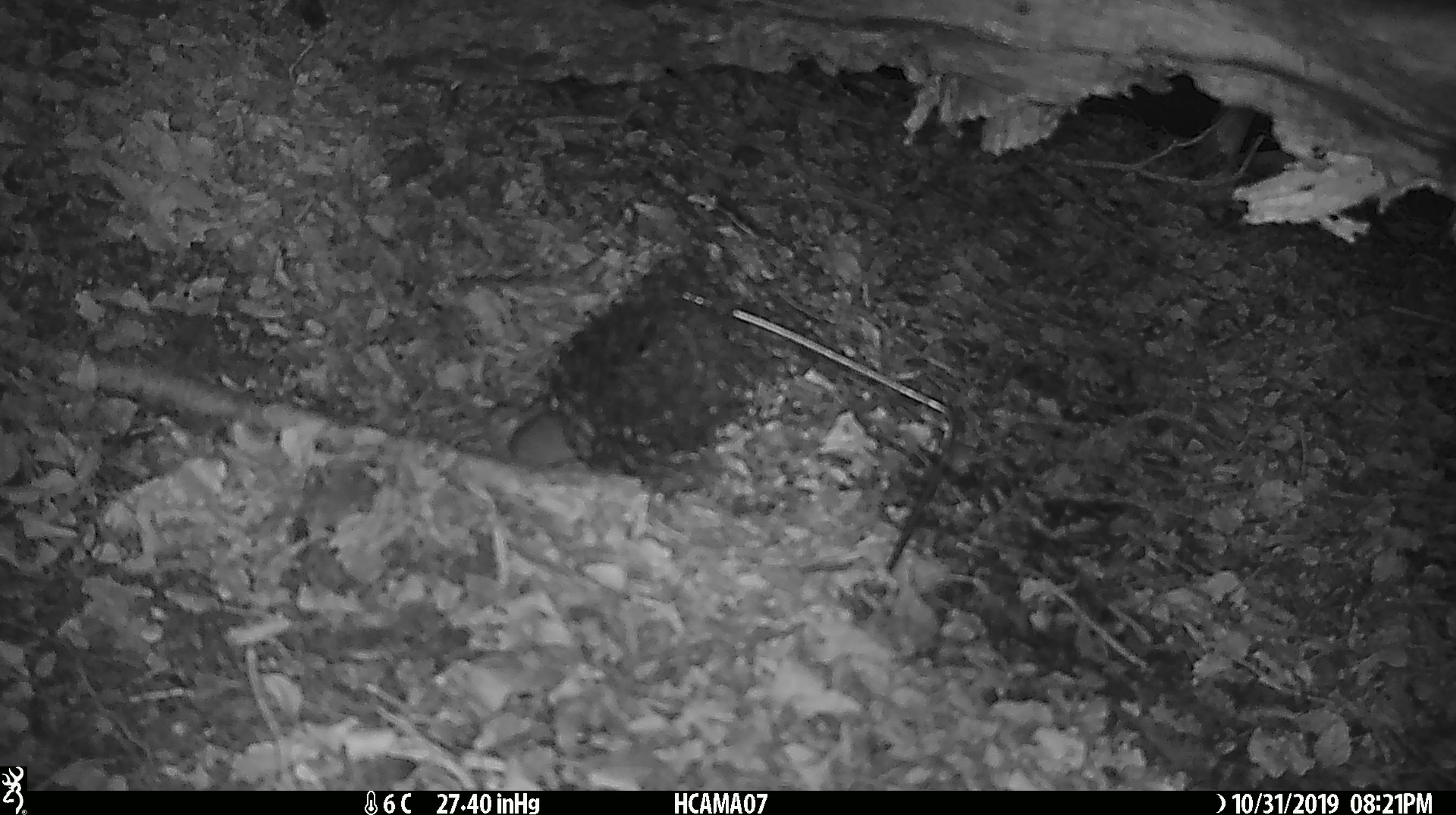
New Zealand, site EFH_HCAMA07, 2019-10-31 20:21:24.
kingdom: Animalia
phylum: Chordata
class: Mammalia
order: Rodentia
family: Muridae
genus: Mus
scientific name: Mus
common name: mouse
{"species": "mouse (Mus)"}